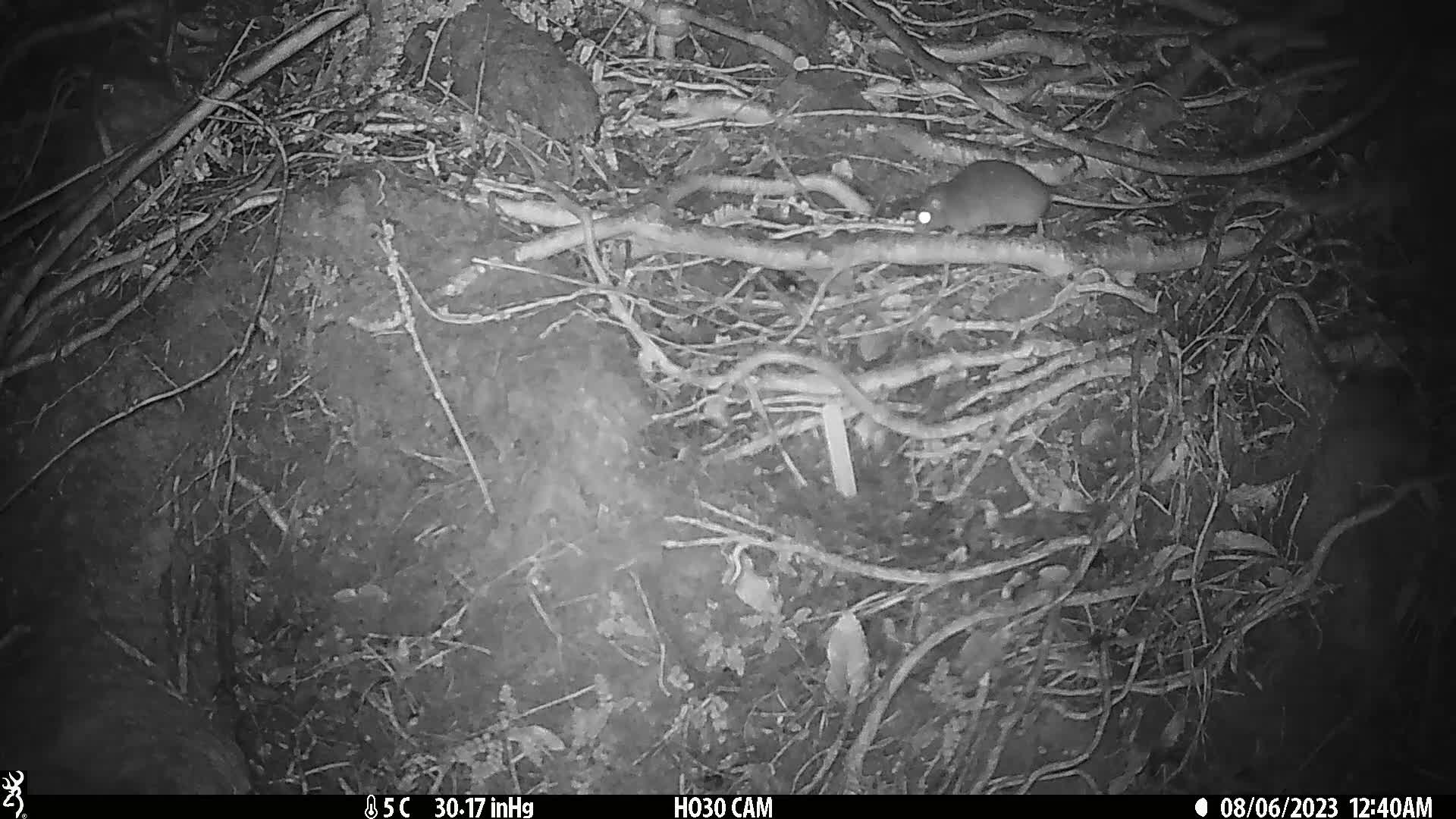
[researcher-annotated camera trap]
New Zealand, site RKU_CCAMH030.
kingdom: Animalia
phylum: Chordata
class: Mammalia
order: Rodentia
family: Muridae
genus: Rattus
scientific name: Rattus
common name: rat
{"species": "rat (Rattus)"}